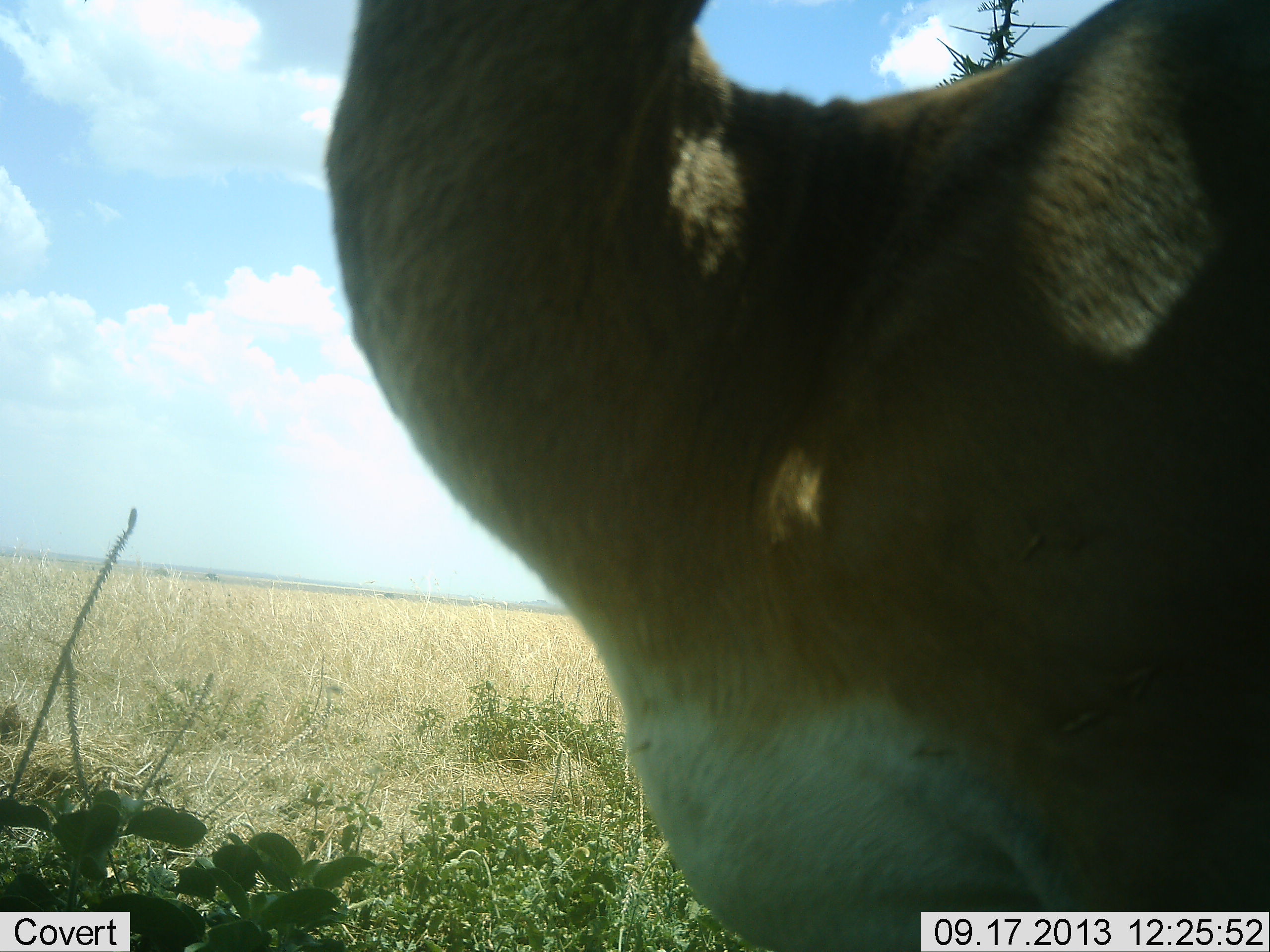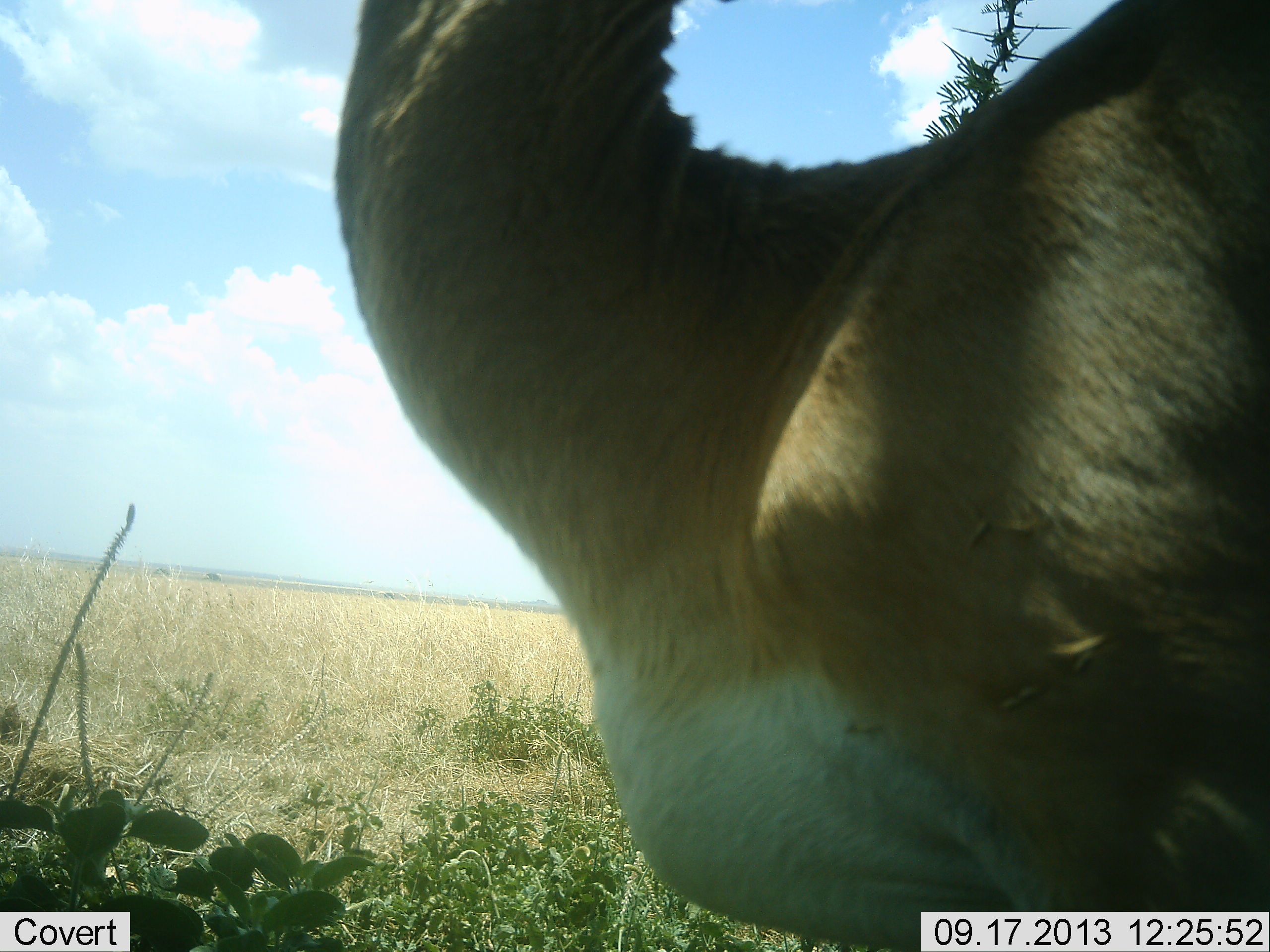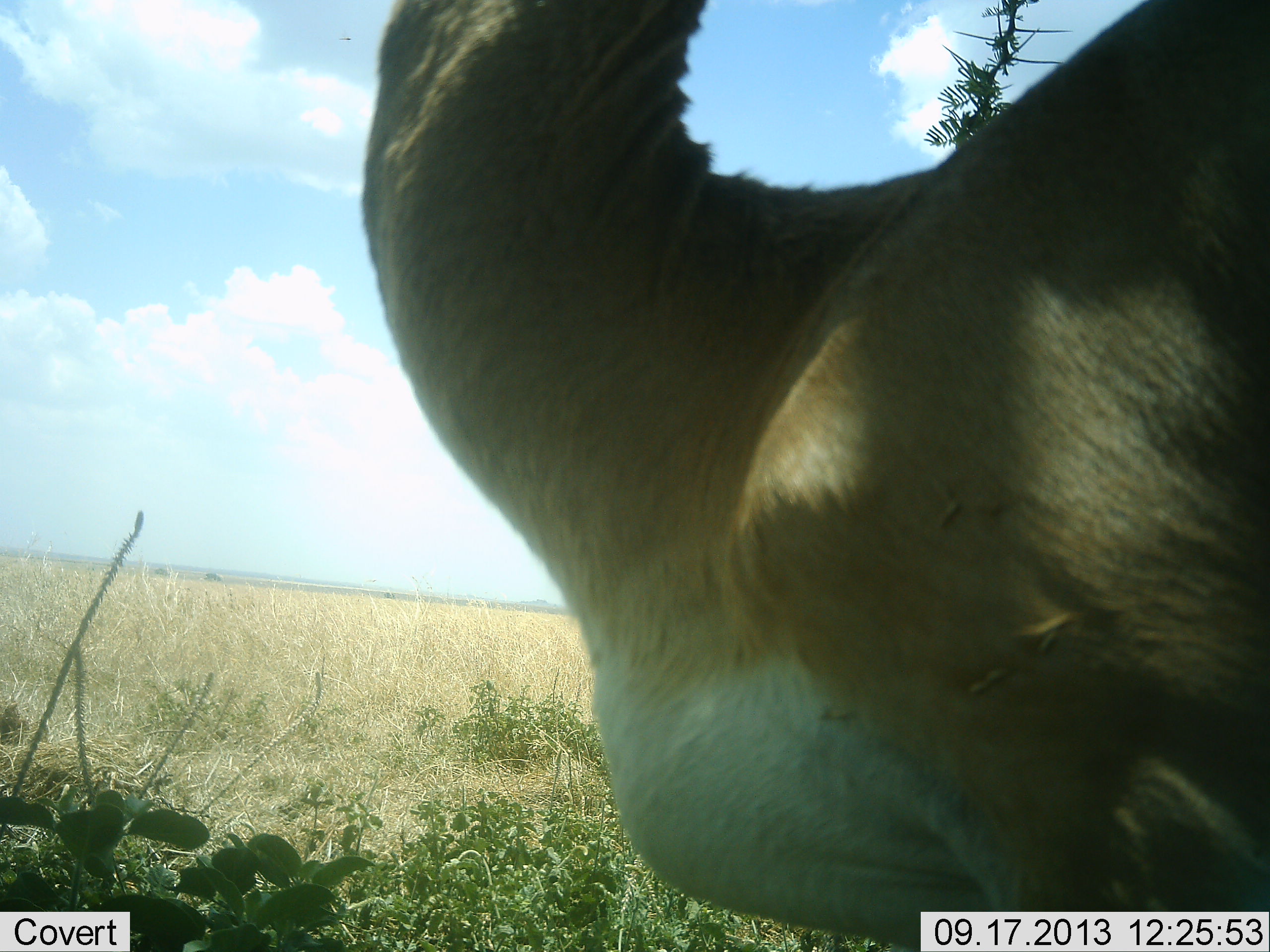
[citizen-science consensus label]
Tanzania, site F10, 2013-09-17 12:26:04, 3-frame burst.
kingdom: Animalia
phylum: Chordata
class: Mammalia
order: Artiodactyla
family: Bovidae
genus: Nanger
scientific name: Nanger granti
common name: grant's gazelle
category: gazellegrants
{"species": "gazellegrants (grant's gazelle) (Nanger granti)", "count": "1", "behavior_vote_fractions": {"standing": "100%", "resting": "0%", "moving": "6%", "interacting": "0%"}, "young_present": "0%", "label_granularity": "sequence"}